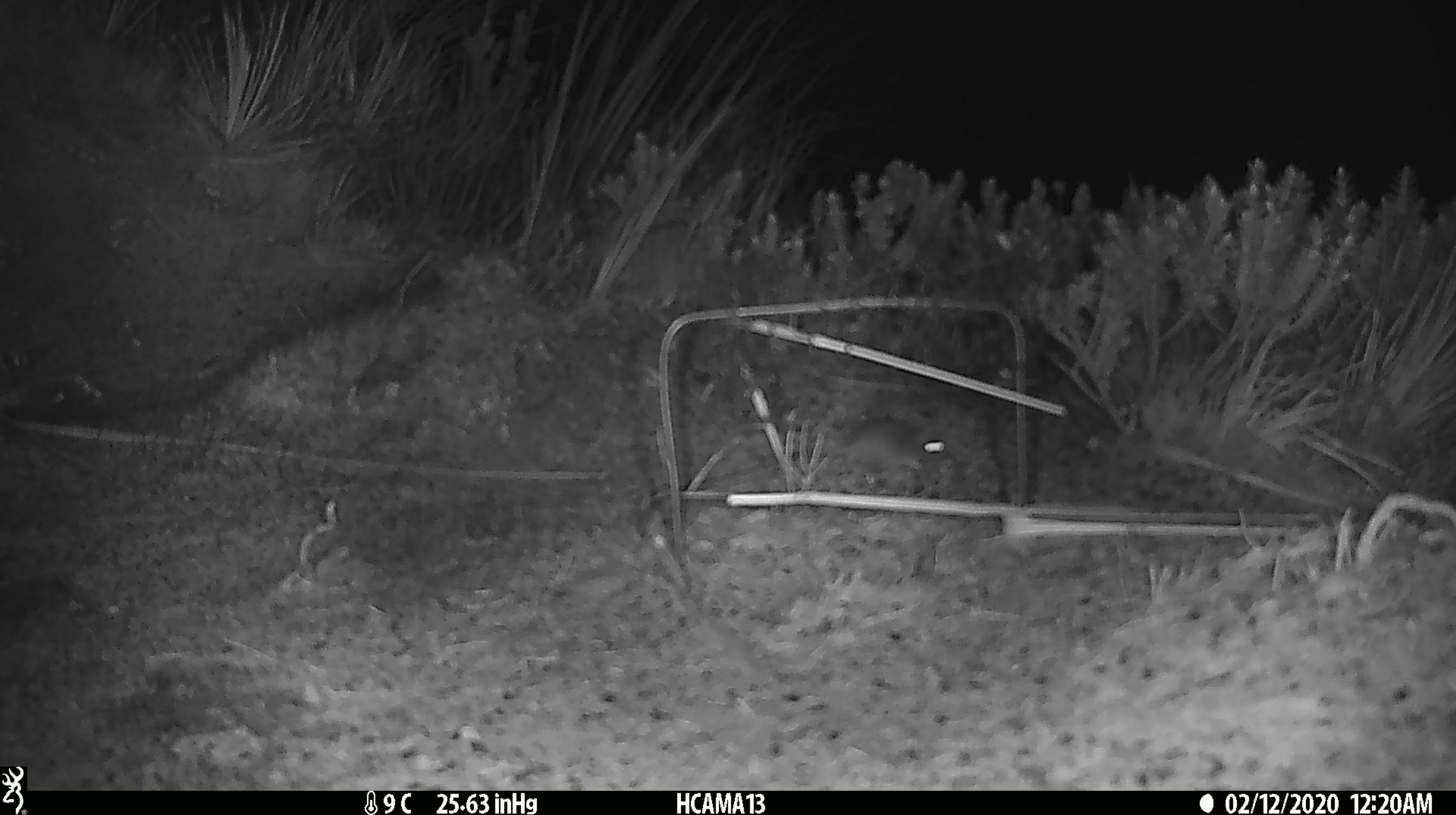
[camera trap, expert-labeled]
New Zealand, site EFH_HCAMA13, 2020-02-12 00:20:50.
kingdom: Animalia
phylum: Chordata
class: Mammalia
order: Rodentia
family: Muridae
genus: Mus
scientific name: Mus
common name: mouse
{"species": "mouse (Mus)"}